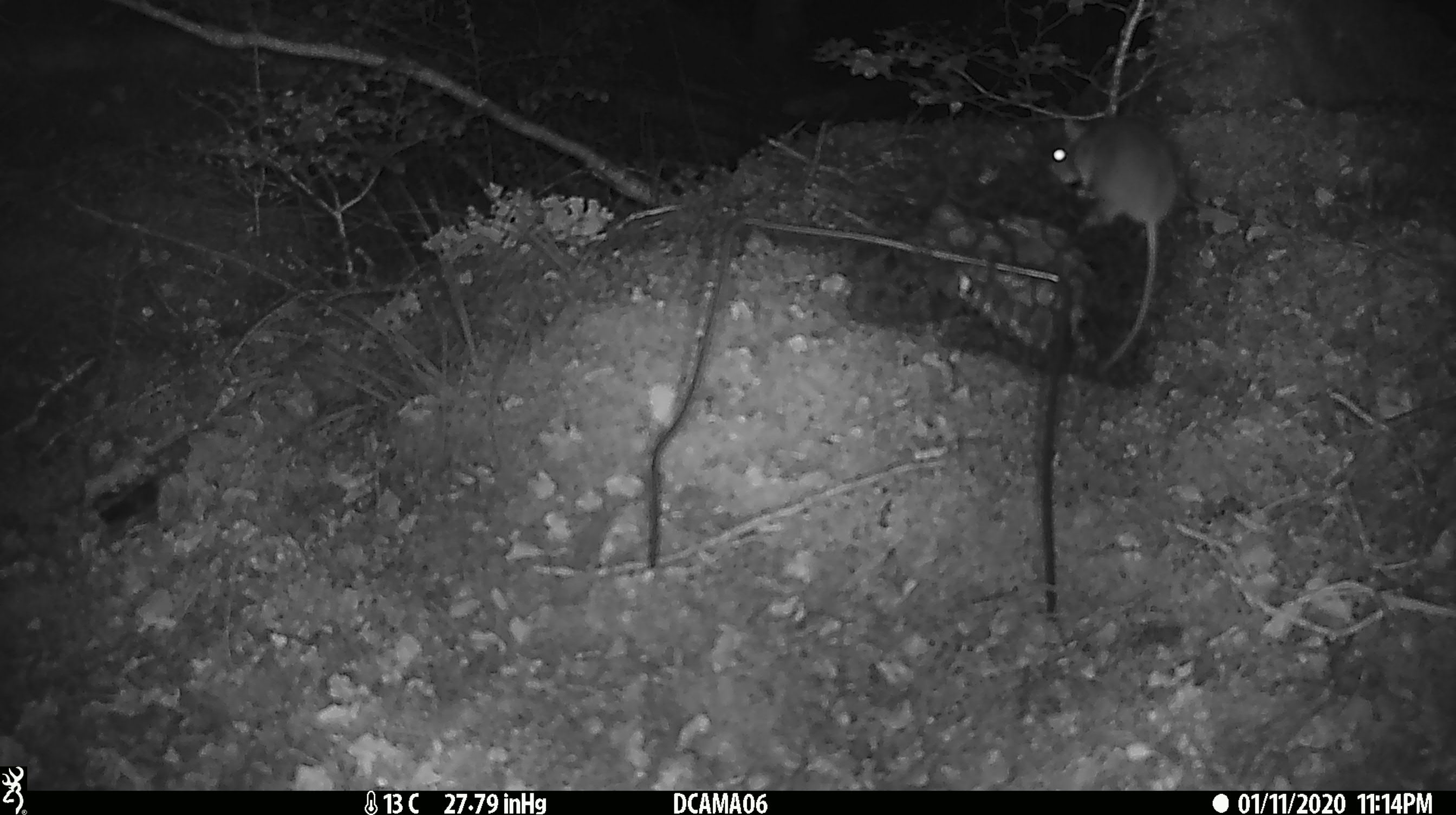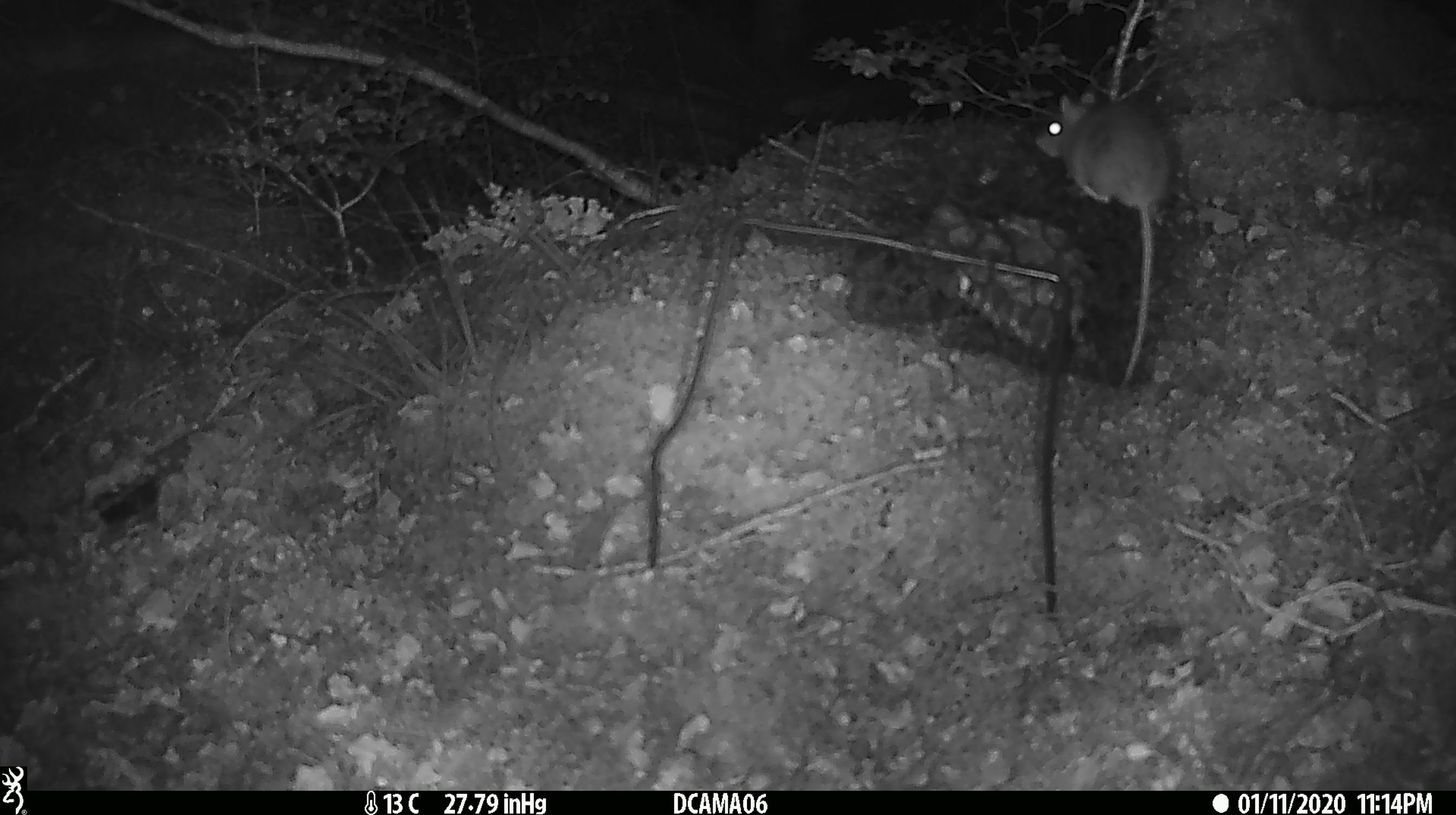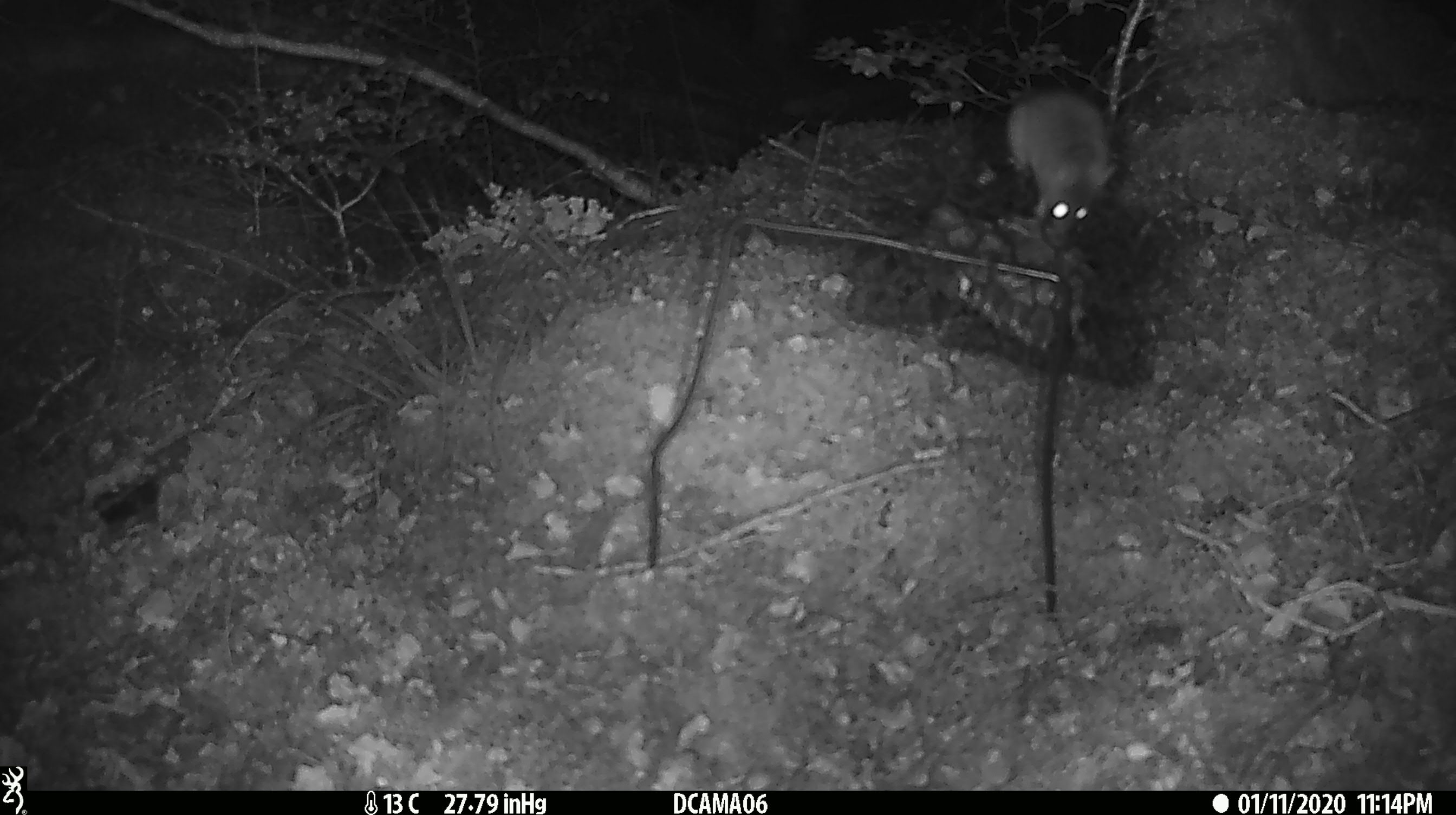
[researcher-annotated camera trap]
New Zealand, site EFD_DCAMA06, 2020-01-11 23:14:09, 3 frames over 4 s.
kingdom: Animalia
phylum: Chordata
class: Mammalia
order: Rodentia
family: Muridae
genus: Mus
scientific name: Mus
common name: mouse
Mouse (Mus).